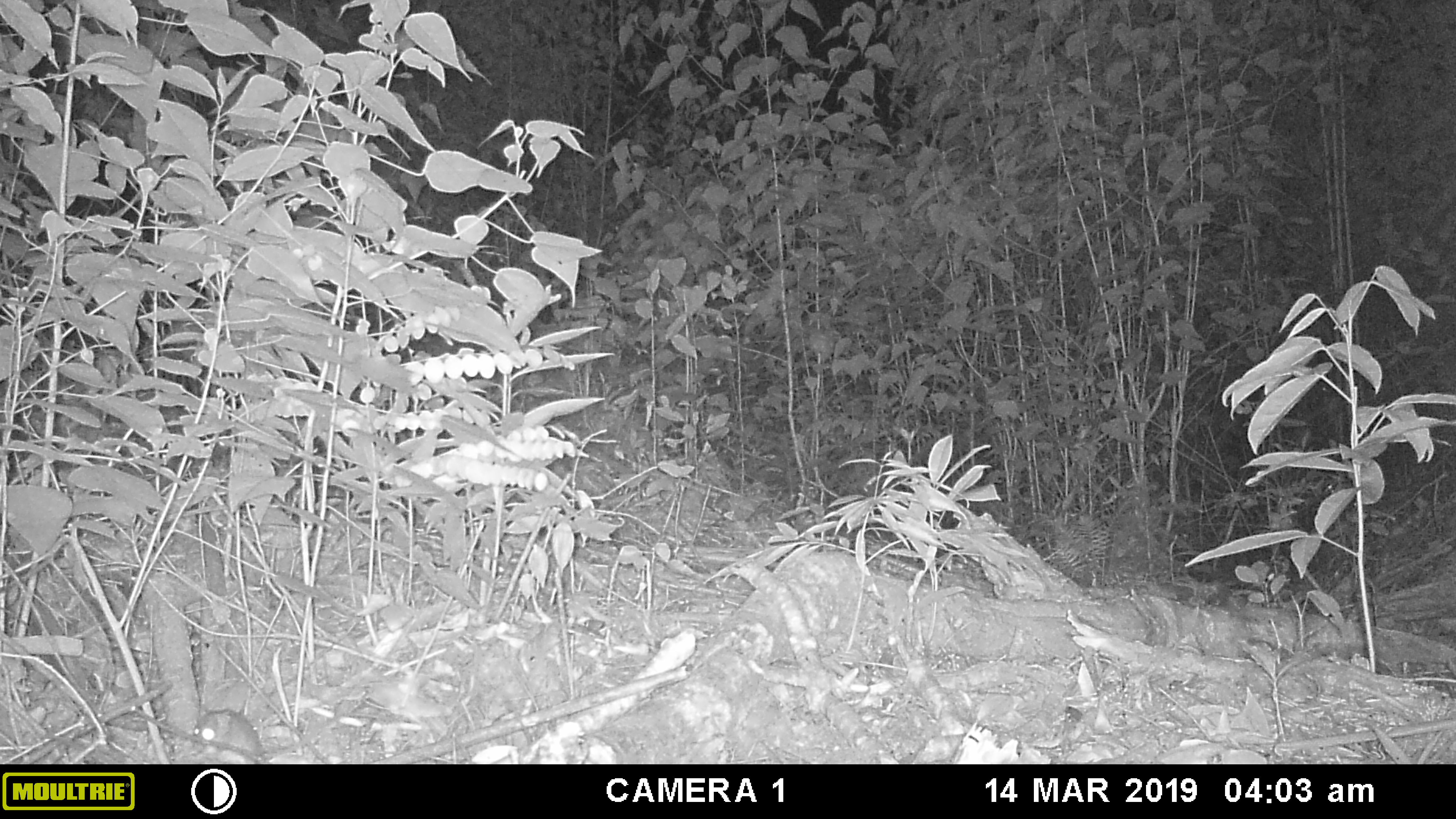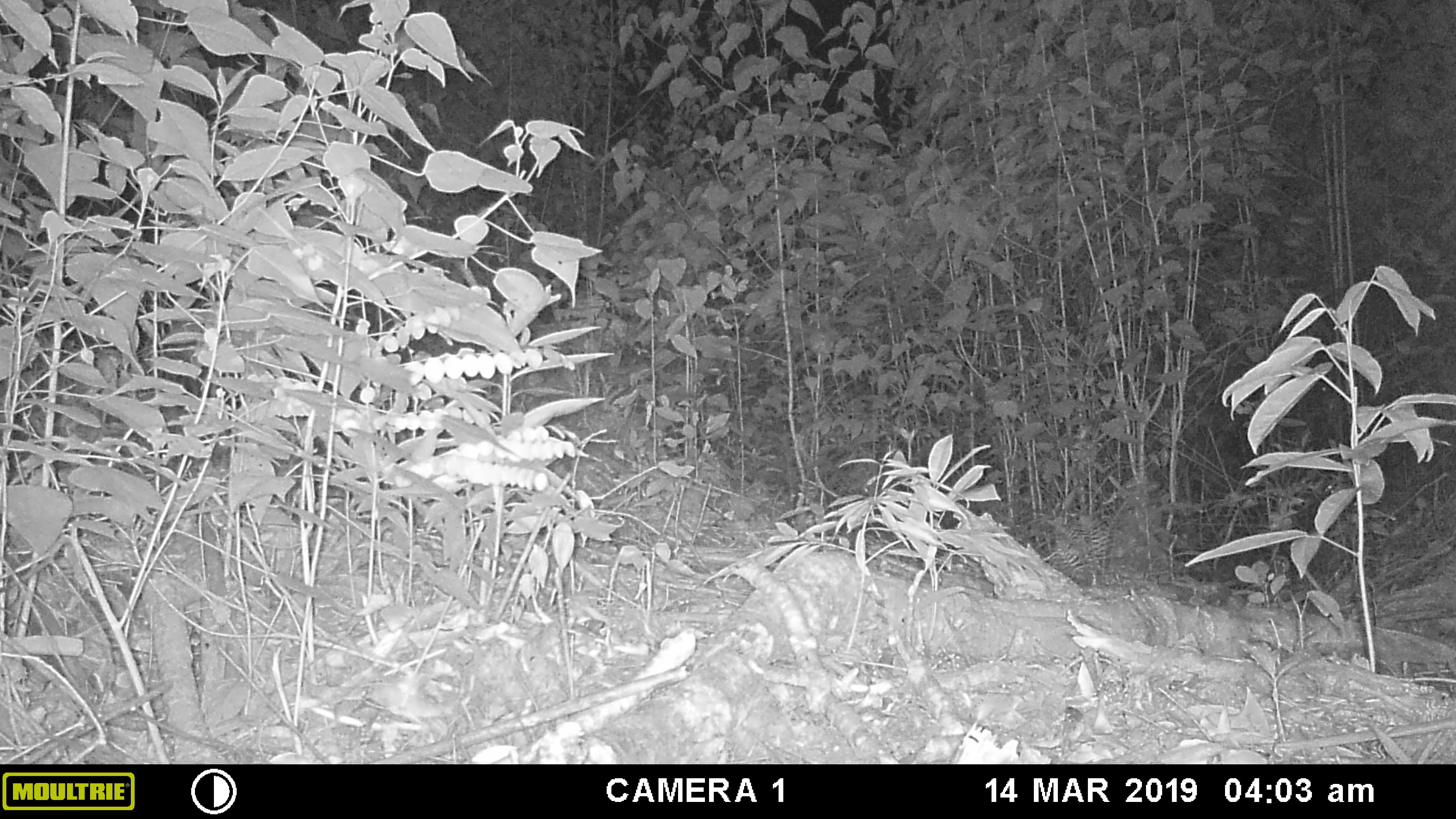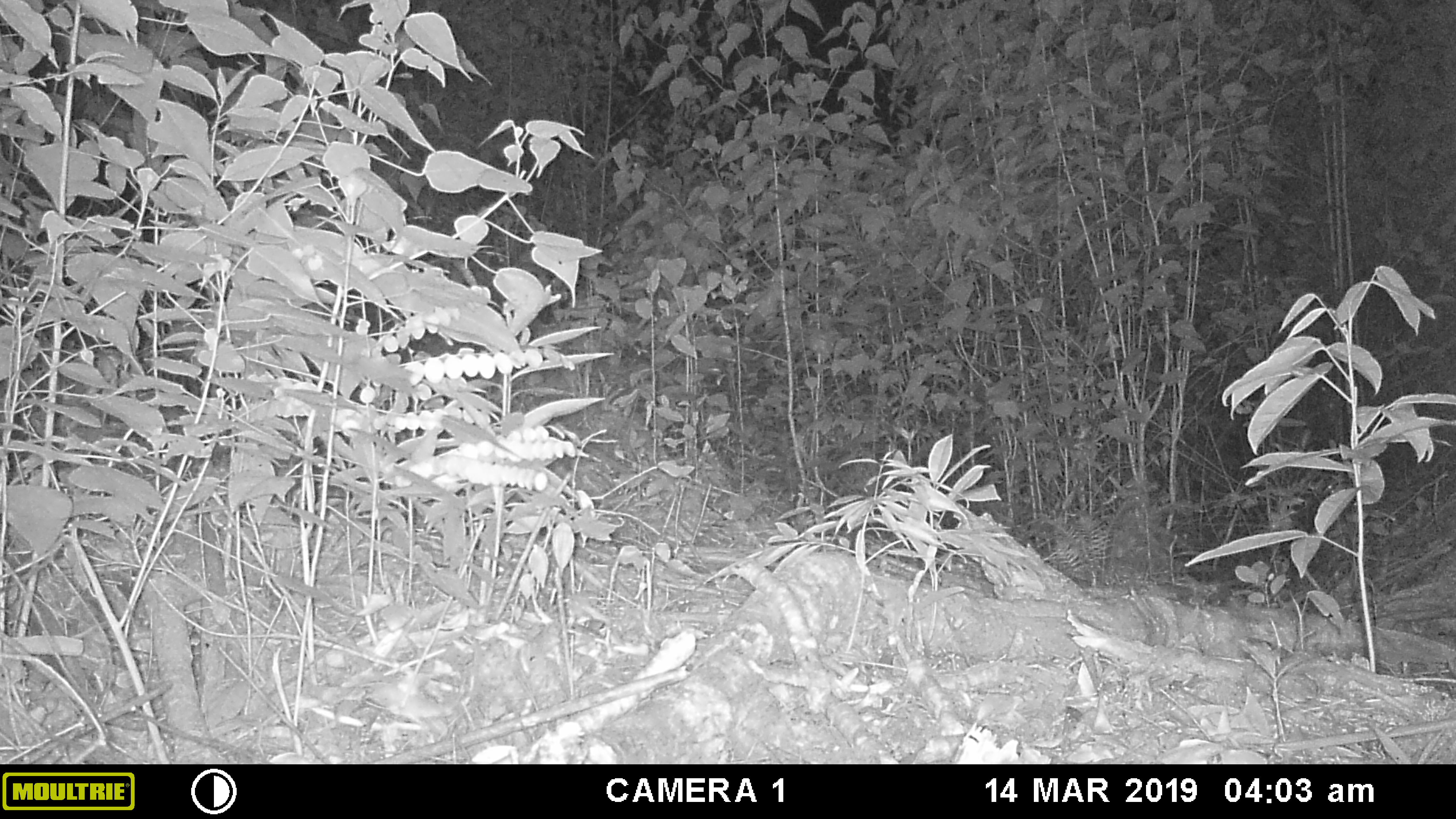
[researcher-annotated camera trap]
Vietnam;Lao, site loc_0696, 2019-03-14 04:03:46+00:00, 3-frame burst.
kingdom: Animalia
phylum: Chordata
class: Mammalia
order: Rodentia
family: Muridae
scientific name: Muridae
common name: old-world mice and rats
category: unidentified murid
Unidentified murid (old-world mice and rats) (Muridae). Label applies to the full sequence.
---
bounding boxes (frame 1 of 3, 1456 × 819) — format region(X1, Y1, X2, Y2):
unidentified murid: region(192, 709, 267, 764)